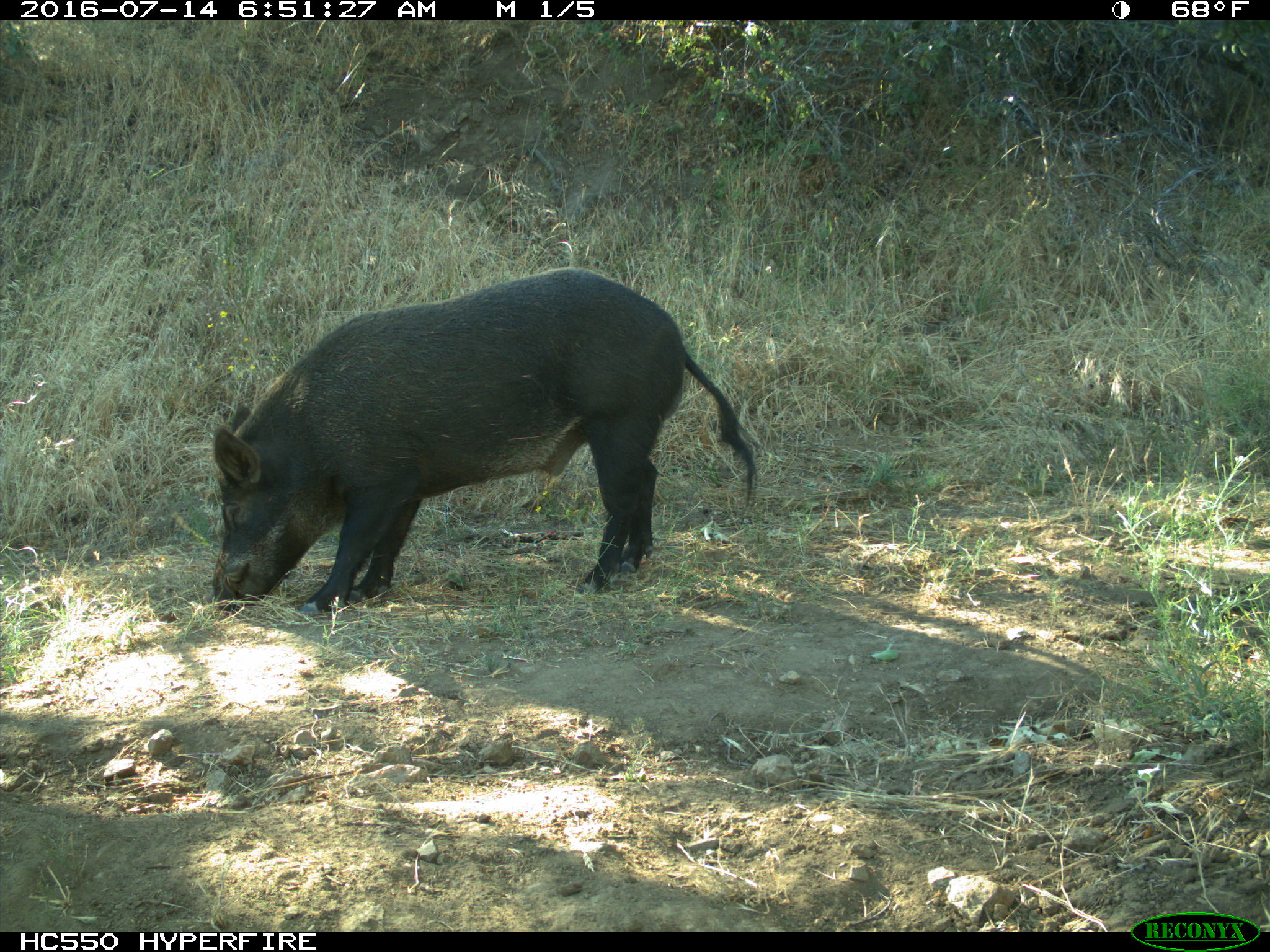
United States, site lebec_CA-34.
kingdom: Animalia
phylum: Chordata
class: Mammalia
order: Artiodactyla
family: Suidae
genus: Sus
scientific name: Sus scrofa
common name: wild boar